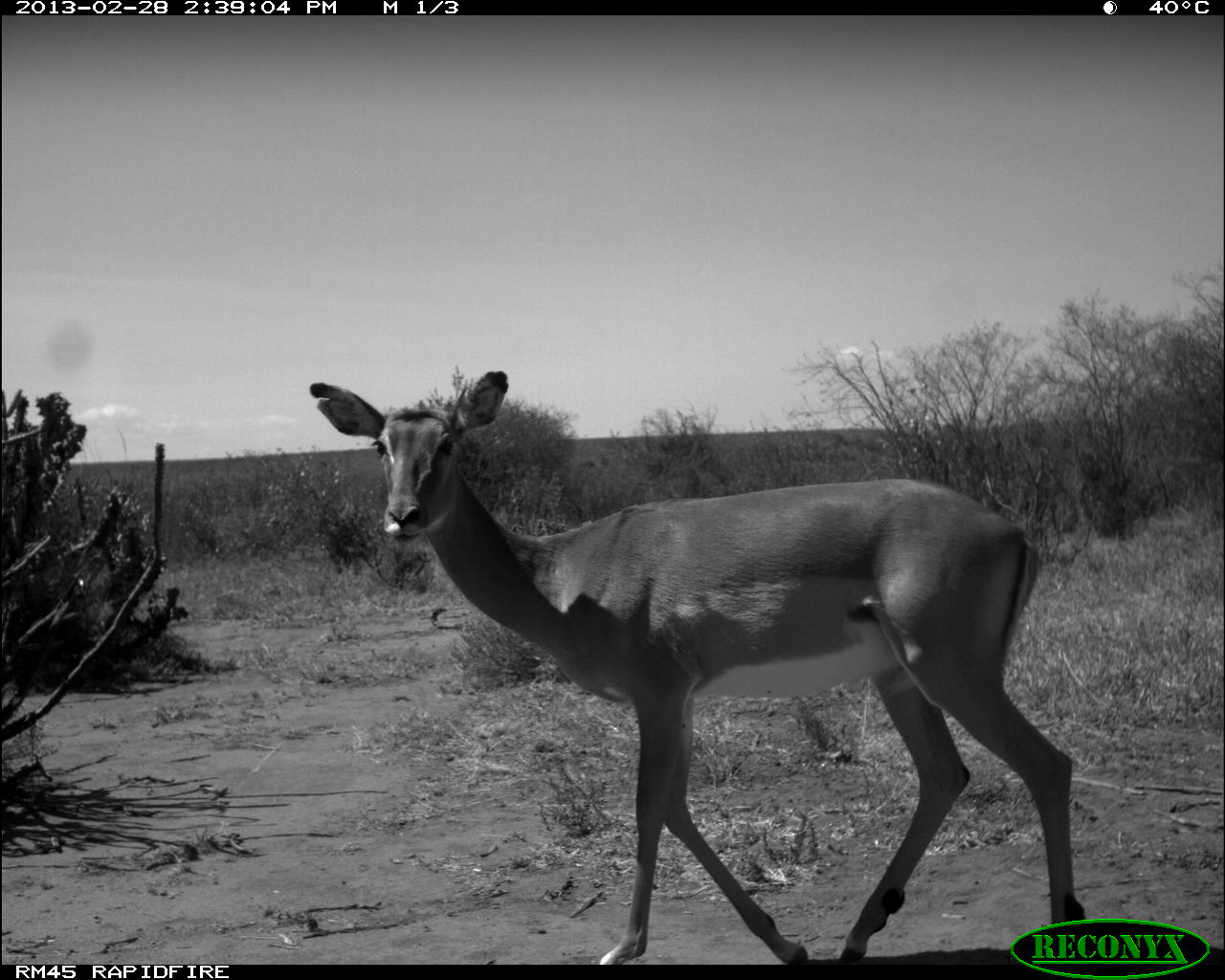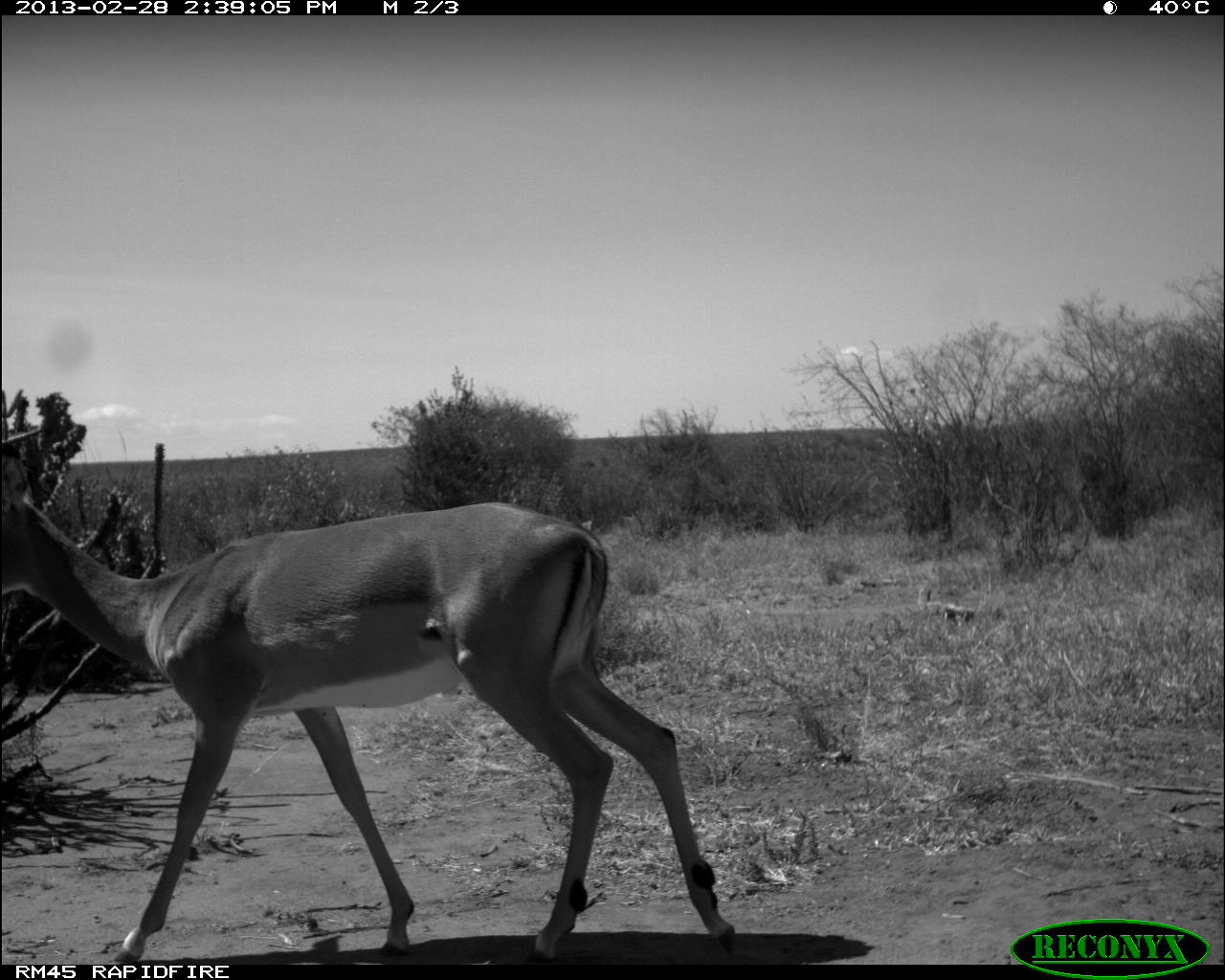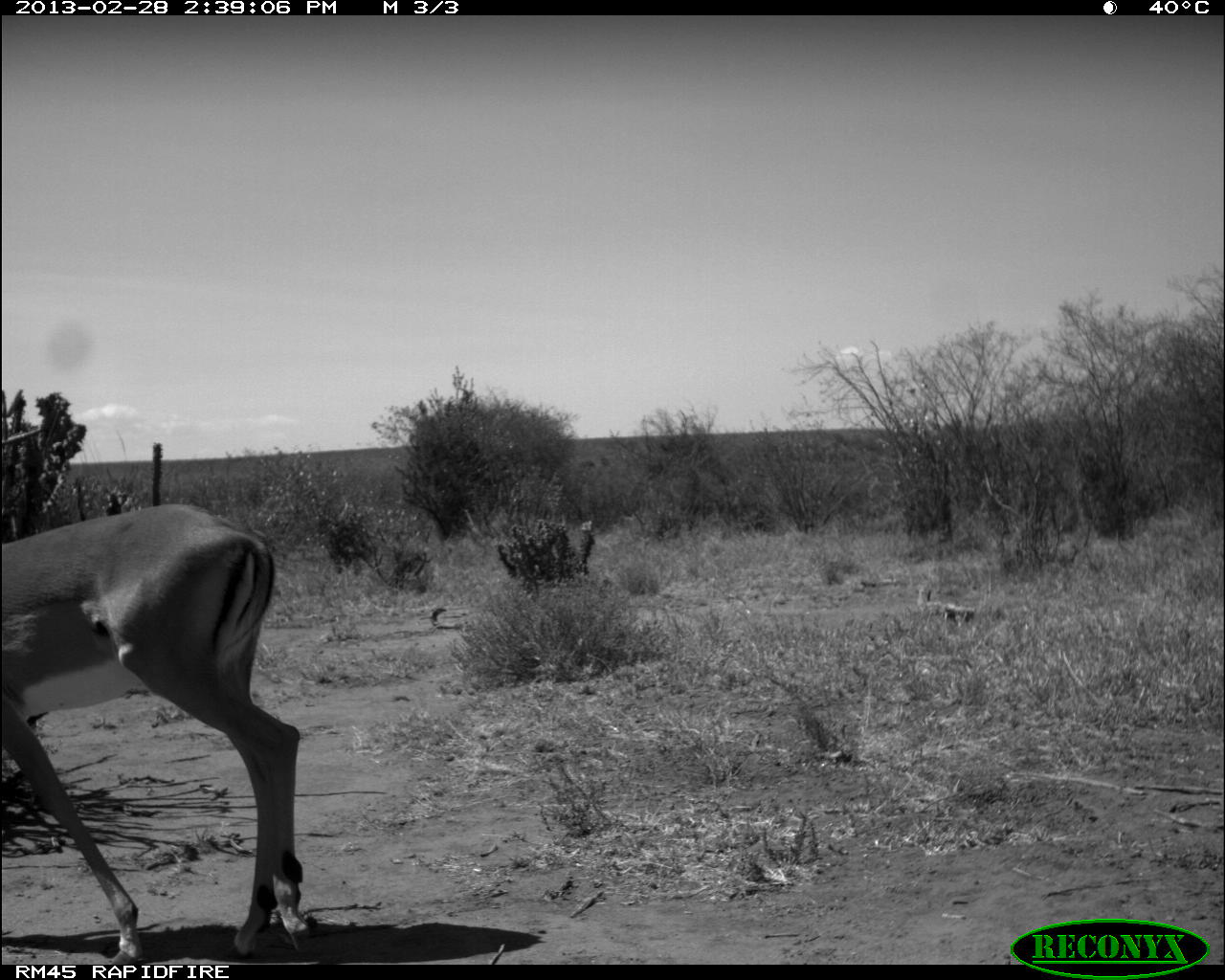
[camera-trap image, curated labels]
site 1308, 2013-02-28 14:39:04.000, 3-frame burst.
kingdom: Animalia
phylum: Chordata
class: Mammalia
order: Artiodactyla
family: Bovidae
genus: Aepyceros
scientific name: Aepyceros melampus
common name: impala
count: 1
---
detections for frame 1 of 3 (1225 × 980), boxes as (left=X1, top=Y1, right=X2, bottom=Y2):
aepyceros melampus: (left=306, top=370, right=1078, bottom=961)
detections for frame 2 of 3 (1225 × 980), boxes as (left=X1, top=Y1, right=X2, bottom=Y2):
aepyceros melampus: (left=0, top=426, right=735, bottom=963)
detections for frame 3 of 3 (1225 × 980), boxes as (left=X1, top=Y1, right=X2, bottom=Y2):
aepyceros melampus: (left=1, top=502, right=315, bottom=963)